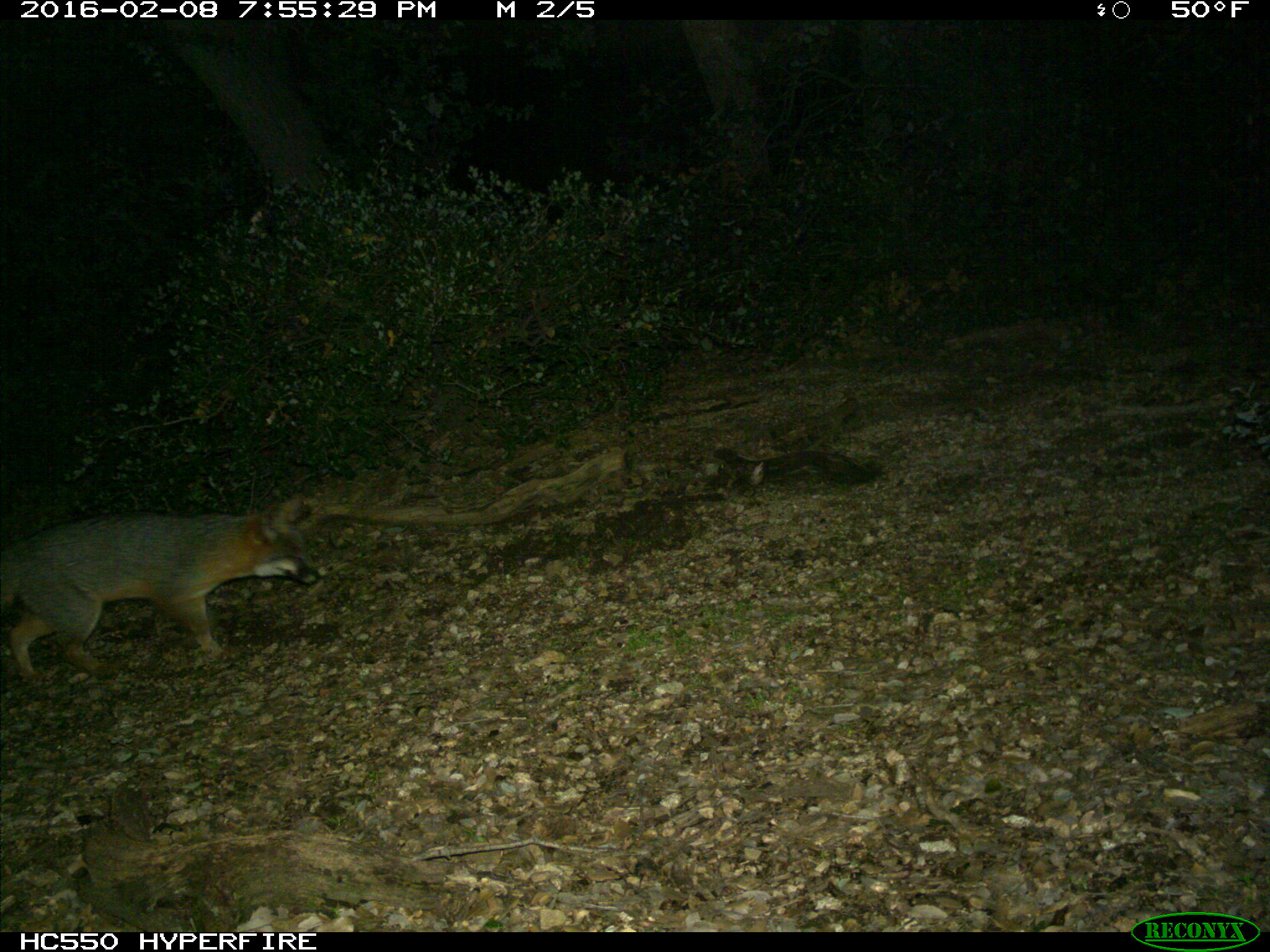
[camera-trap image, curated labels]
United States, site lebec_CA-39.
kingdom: Animalia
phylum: Chordata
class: Mammalia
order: Carnivora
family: Canidae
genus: Urocyon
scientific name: Urocyon cinereoargenteus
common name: gray fox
Urocyon cinereoargenteus (gray fox).